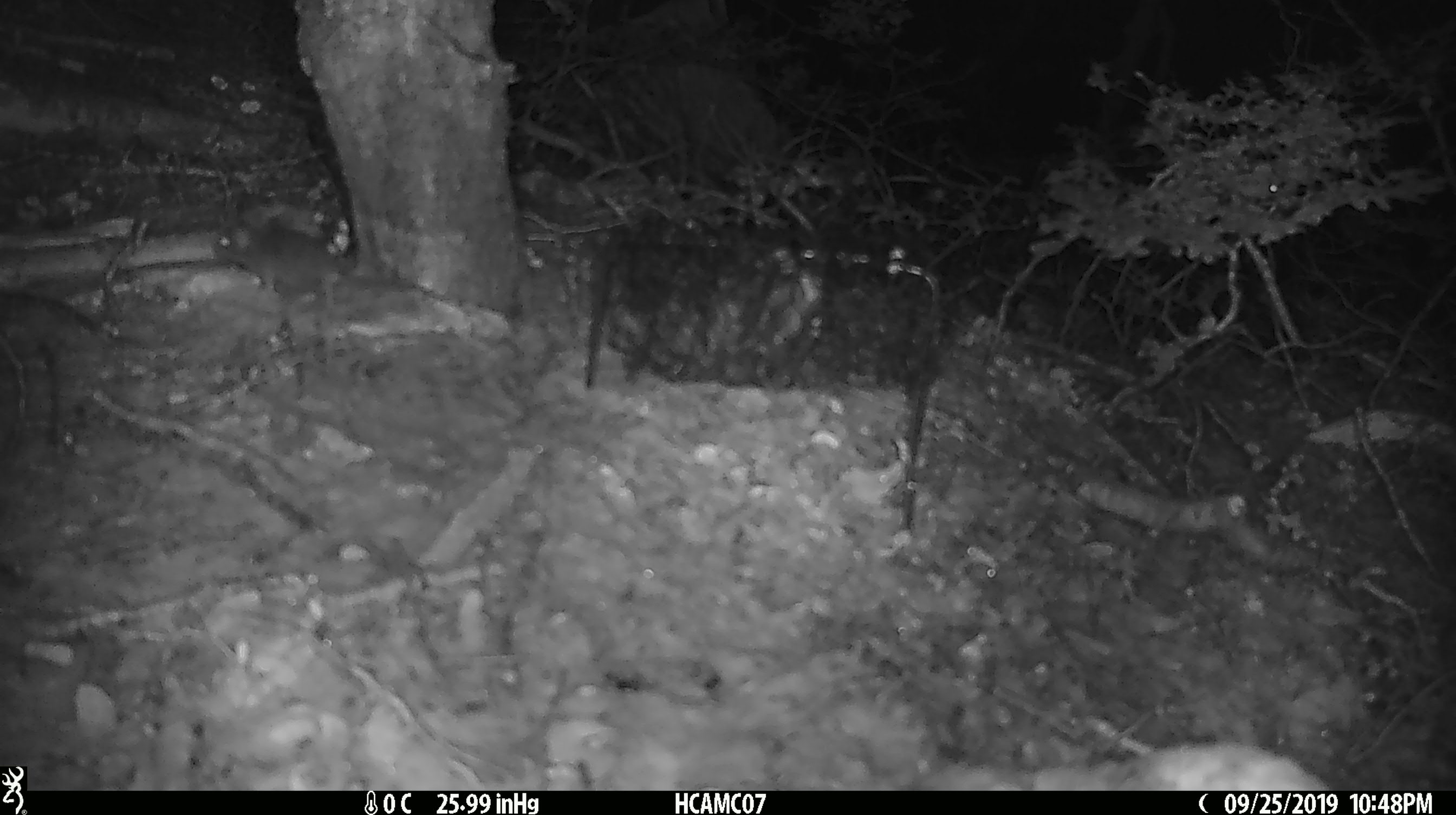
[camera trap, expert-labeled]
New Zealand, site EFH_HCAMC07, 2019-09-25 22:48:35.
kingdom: Animalia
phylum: Chordata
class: Mammalia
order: Rodentia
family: Muridae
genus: Mus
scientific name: Mus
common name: mouse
Mouse (Mus).